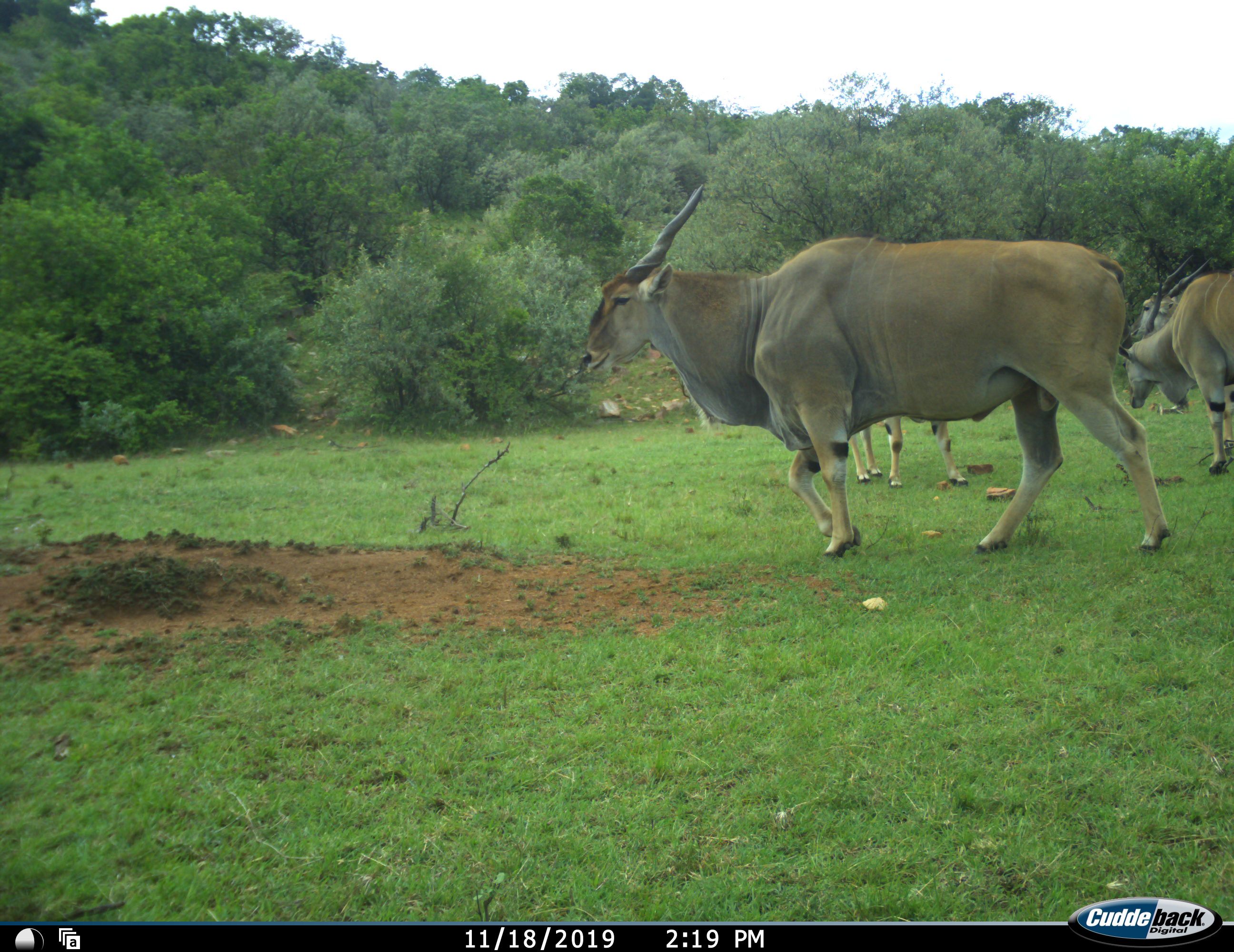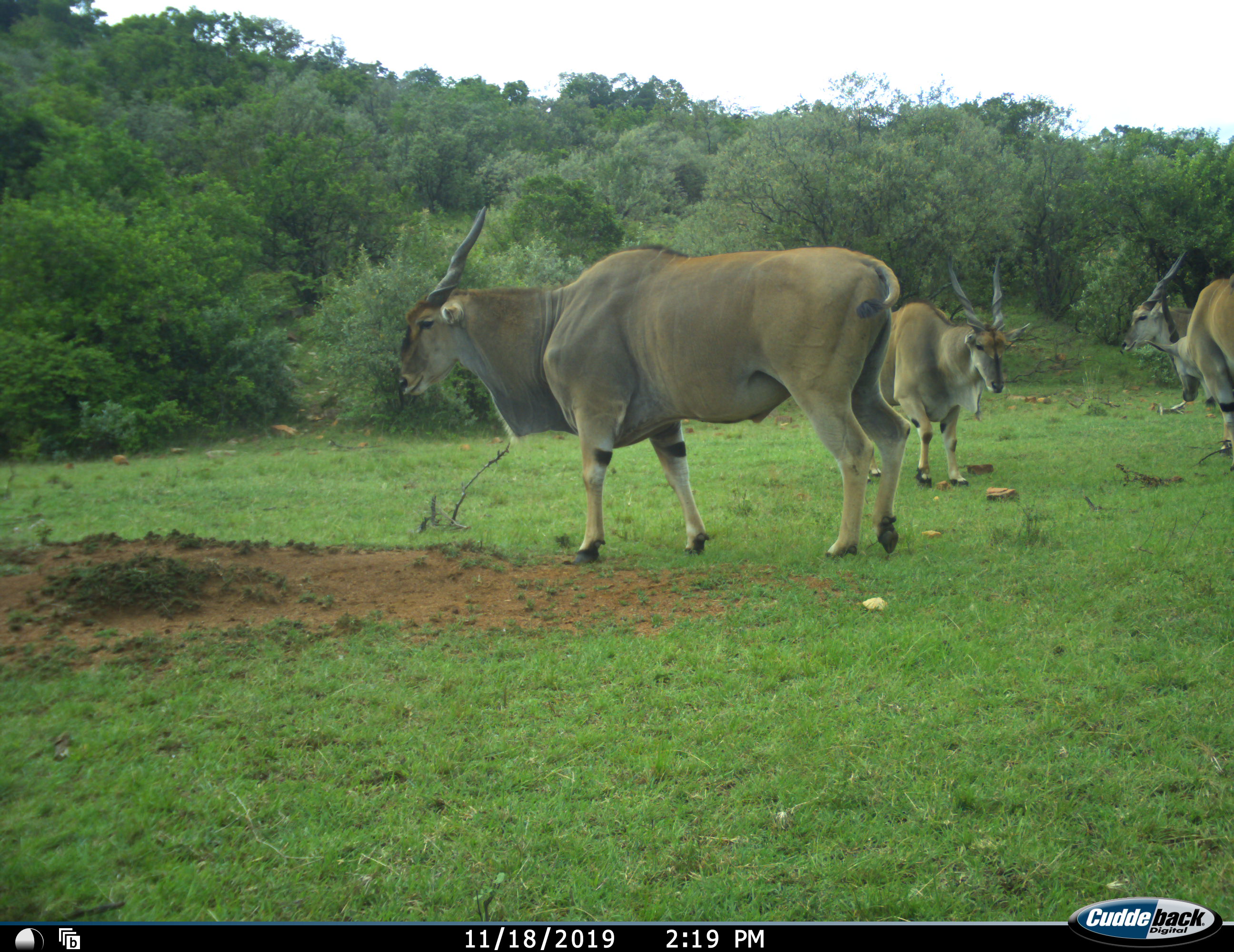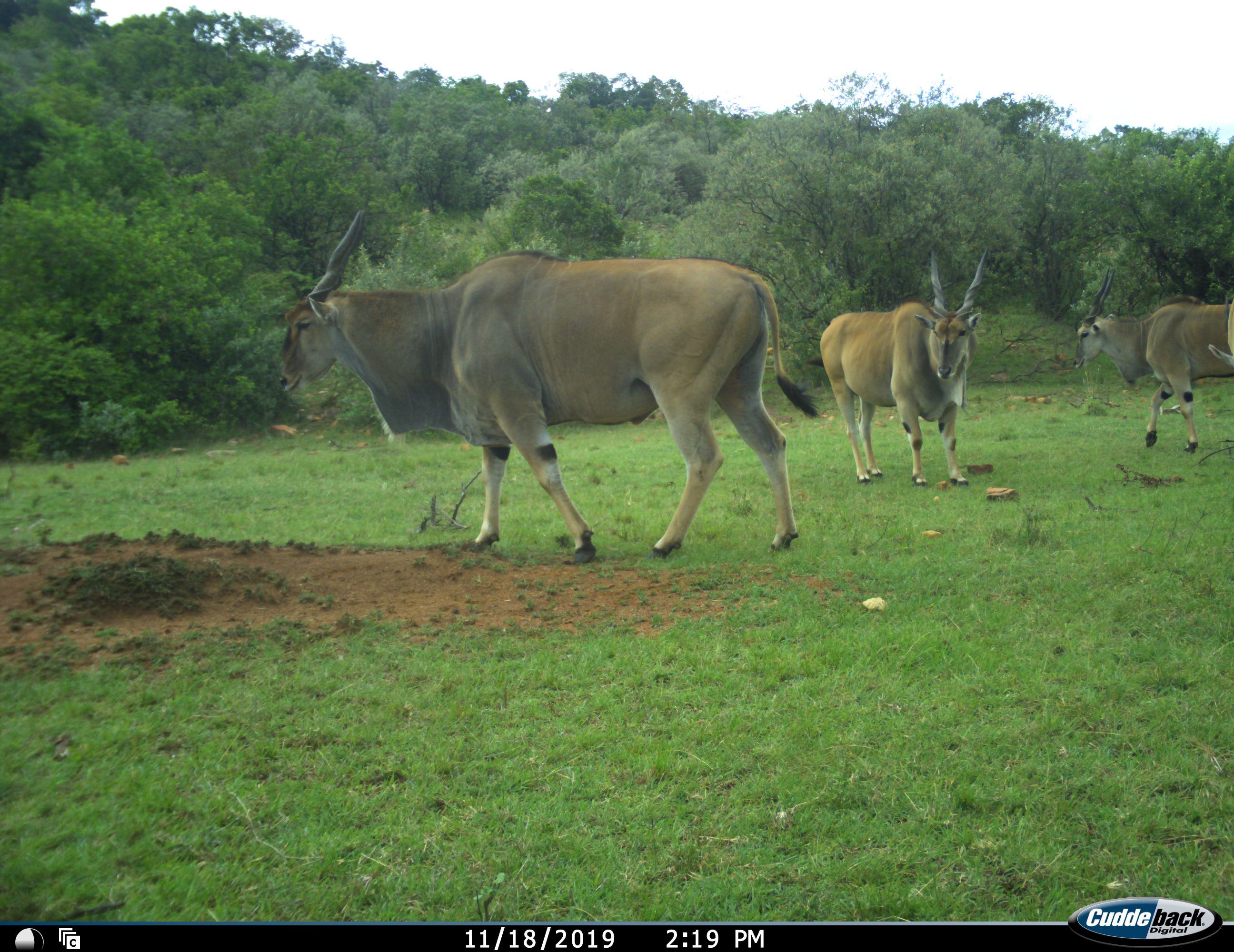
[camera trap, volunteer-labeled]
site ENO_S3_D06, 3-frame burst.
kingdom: Animalia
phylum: Chordata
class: Mammalia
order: Artiodactyla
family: Bovidae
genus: Tragelaphus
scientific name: Tragelaphus oryx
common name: eland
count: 4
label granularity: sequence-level